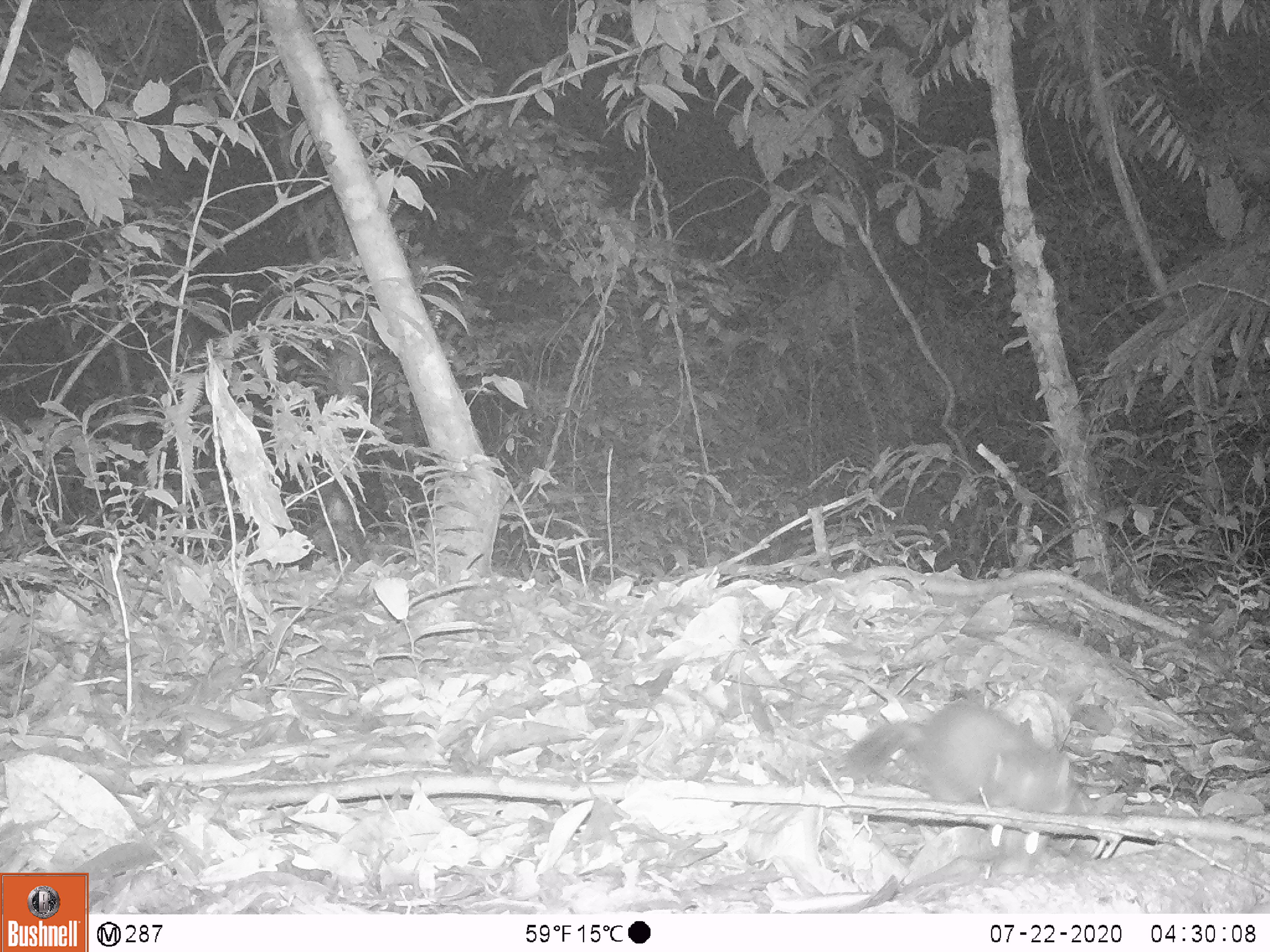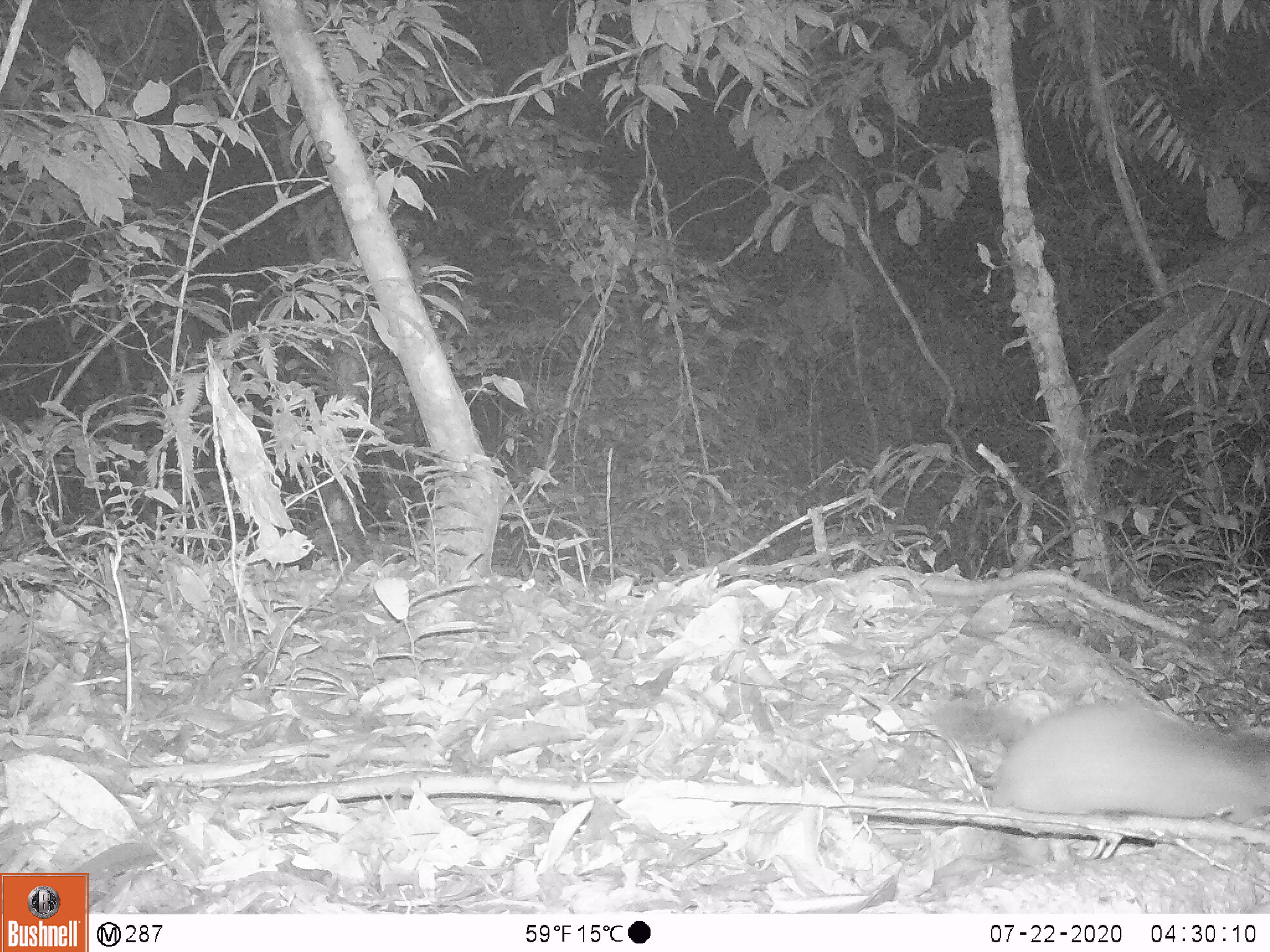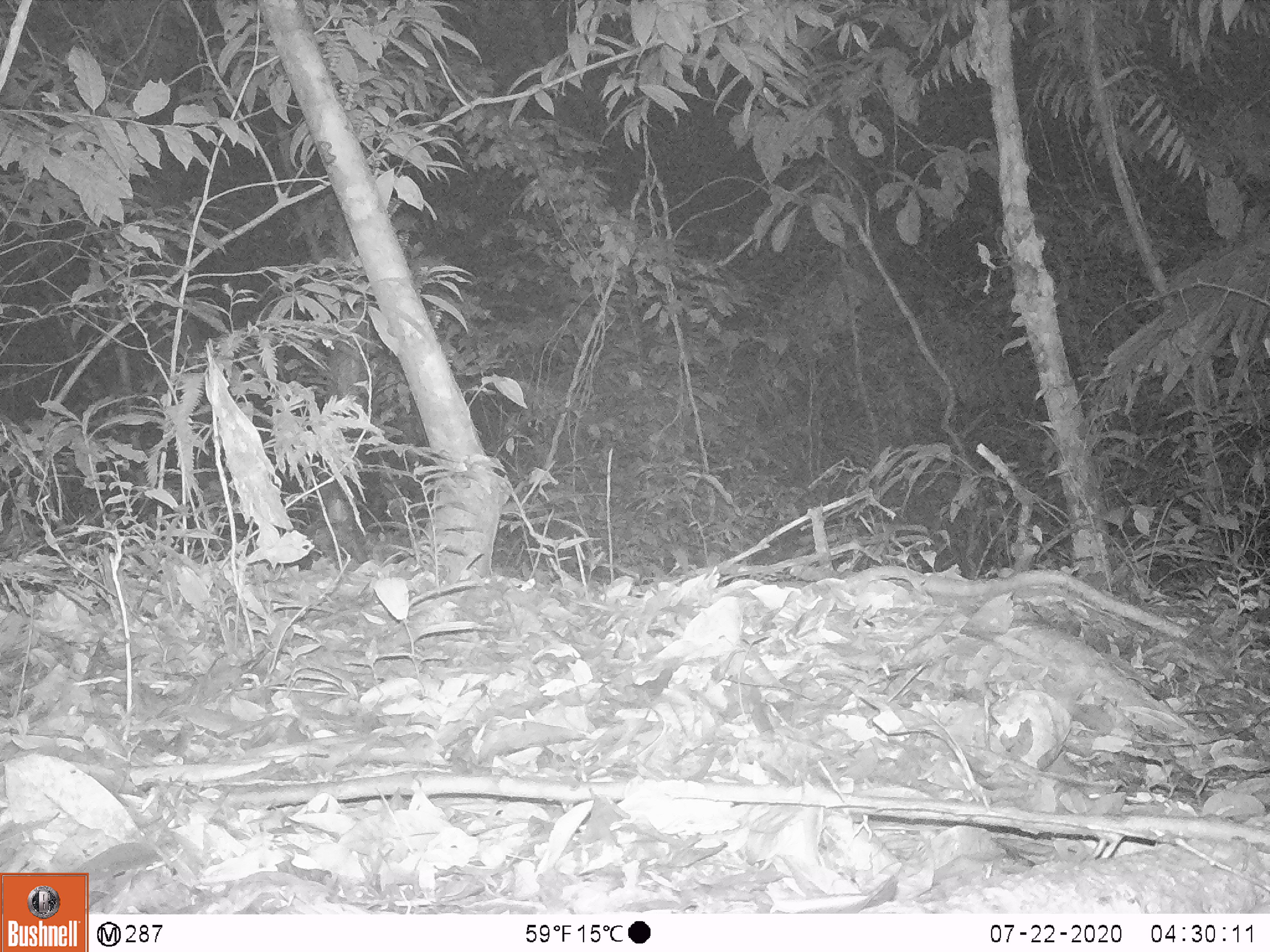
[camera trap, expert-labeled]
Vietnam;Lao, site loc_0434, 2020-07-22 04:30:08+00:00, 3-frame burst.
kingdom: Animalia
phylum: Chordata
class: Mammalia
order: Carnivora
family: Mustelidae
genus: Melogale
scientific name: Melogale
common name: ferret badger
Ferret badger (Melogale). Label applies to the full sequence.